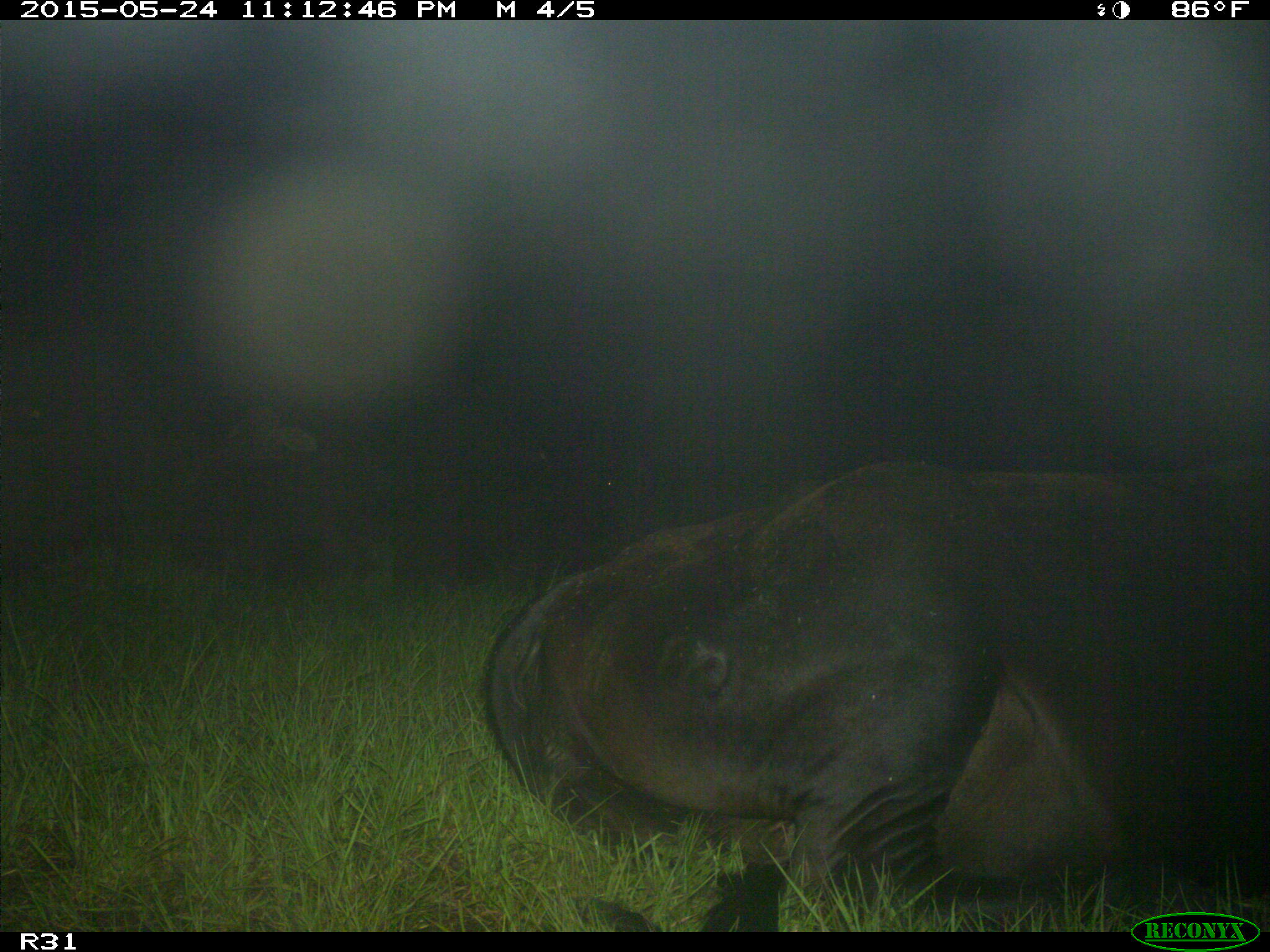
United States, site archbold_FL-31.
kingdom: Animalia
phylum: Chordata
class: Mammalia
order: Artiodactyla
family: Bovidae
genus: Bos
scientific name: Bos taurus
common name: domestic cow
Bos taurus (domestic cow).